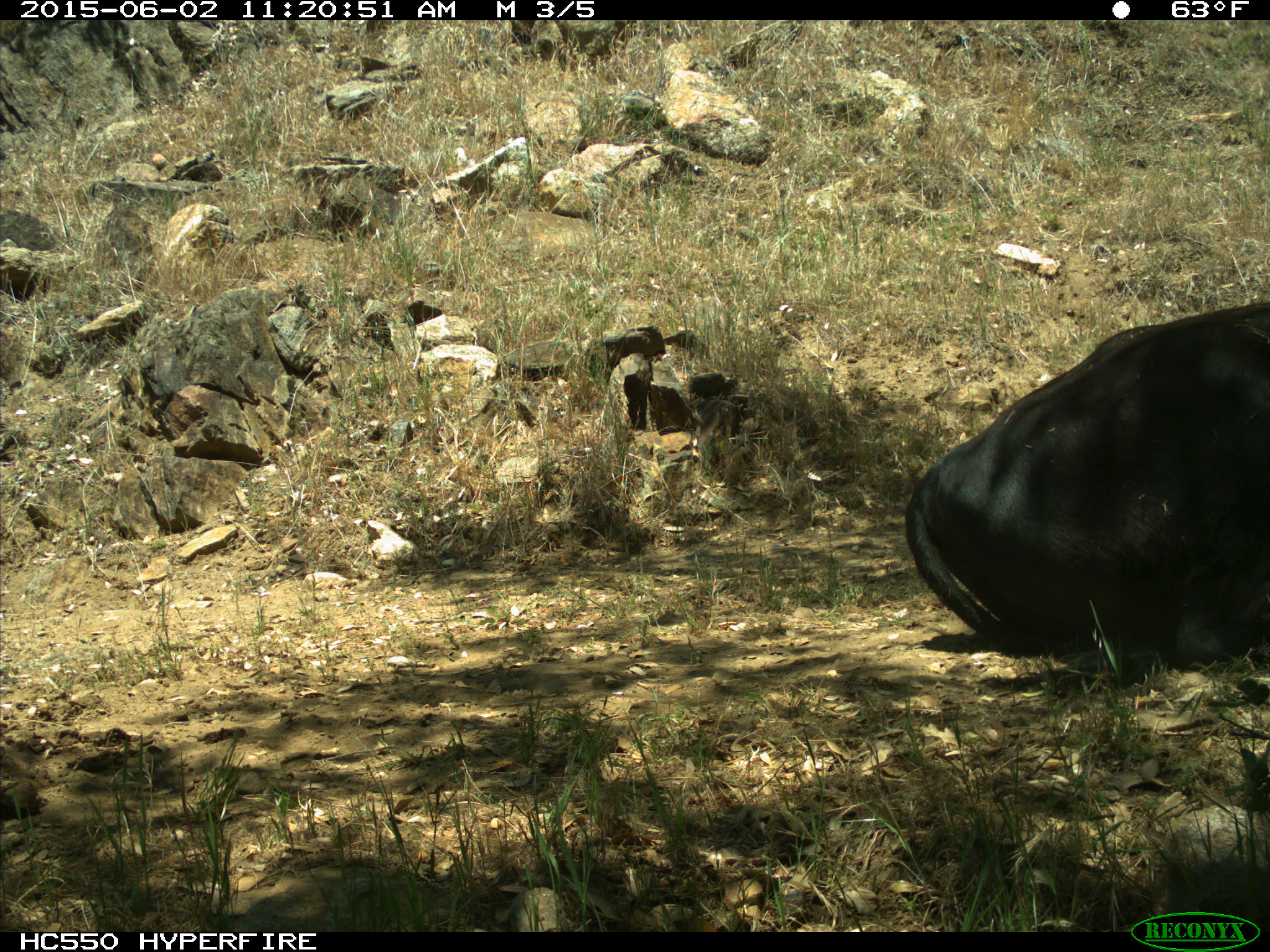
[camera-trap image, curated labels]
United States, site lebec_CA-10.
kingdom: Animalia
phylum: Chordata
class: Mammalia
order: Artiodactyla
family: Bovidae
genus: Bos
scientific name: Bos taurus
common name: domestic cow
Bos taurus (domestic cow).